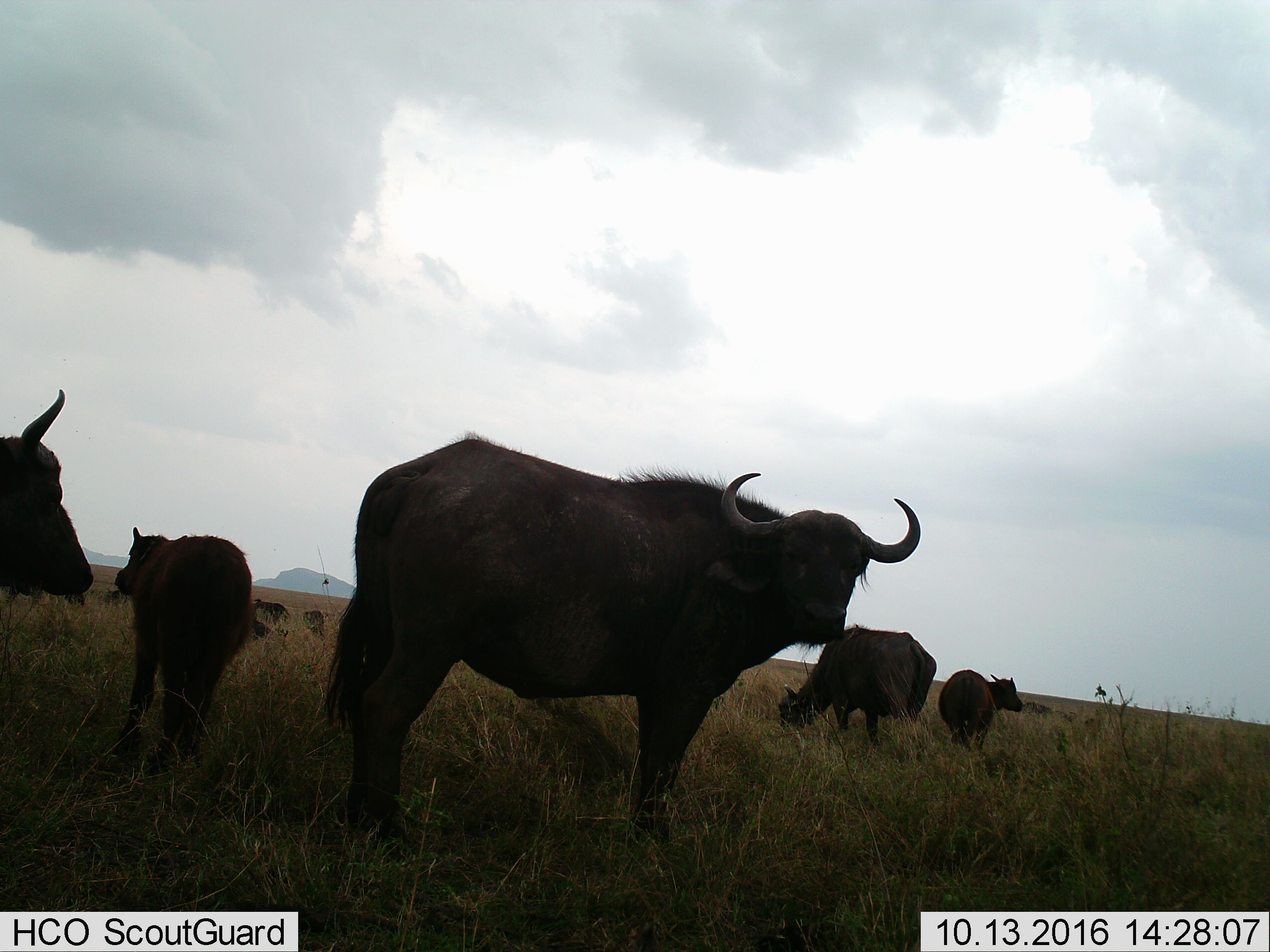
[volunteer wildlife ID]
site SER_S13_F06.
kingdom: Animalia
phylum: Chordata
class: Mammalia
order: Artiodactyla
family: Bovidae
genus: Syncerus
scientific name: Syncerus caffer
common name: african buffalo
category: buffalo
Buffalo (african buffalo) (Syncerus caffer), count 8. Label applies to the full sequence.